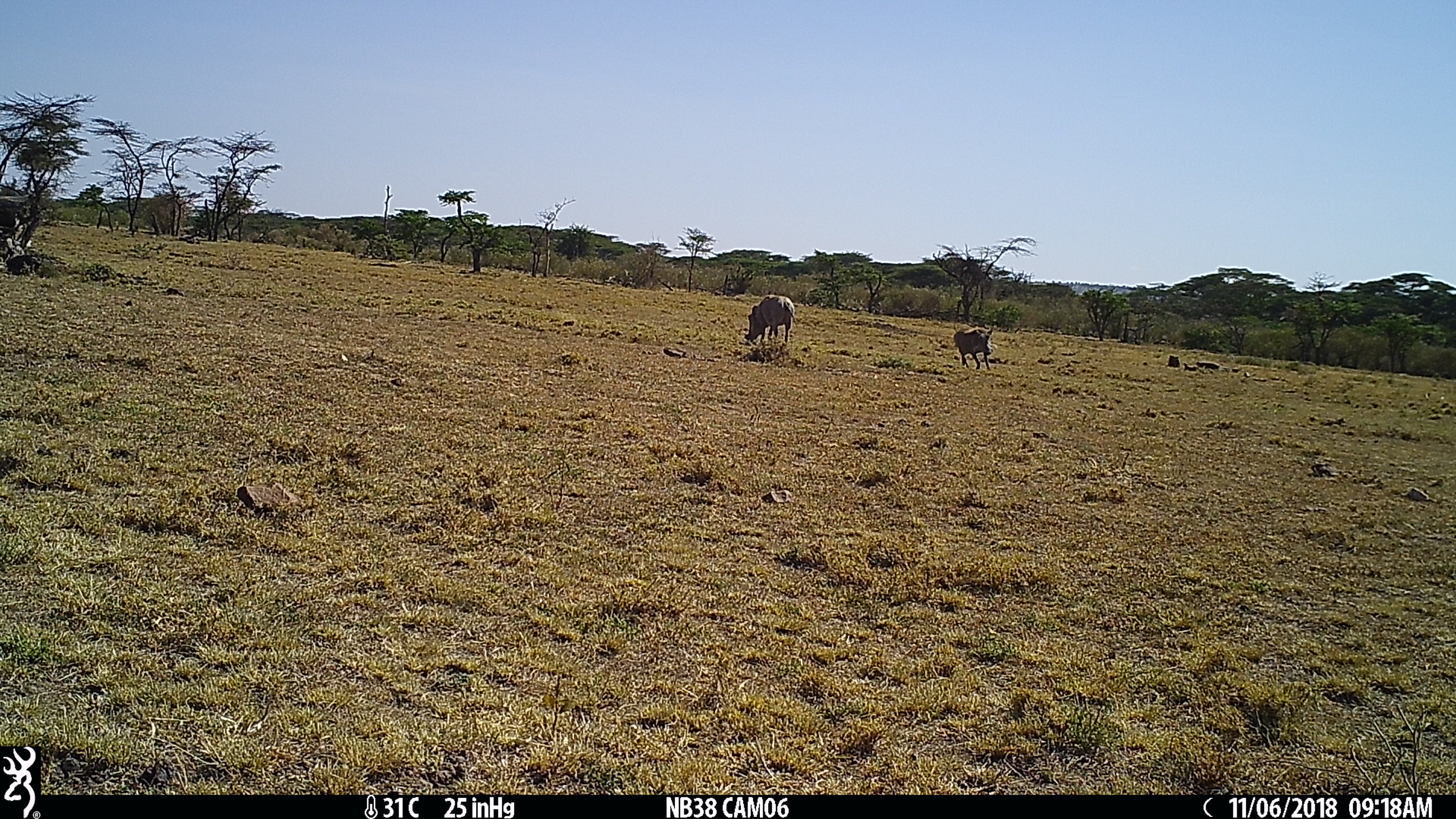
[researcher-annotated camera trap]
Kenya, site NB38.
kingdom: Animalia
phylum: Chordata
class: Mammalia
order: Artiodactyla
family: Suidae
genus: Phacochoerus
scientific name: Phacochoerus africanus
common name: common warthog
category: warthog